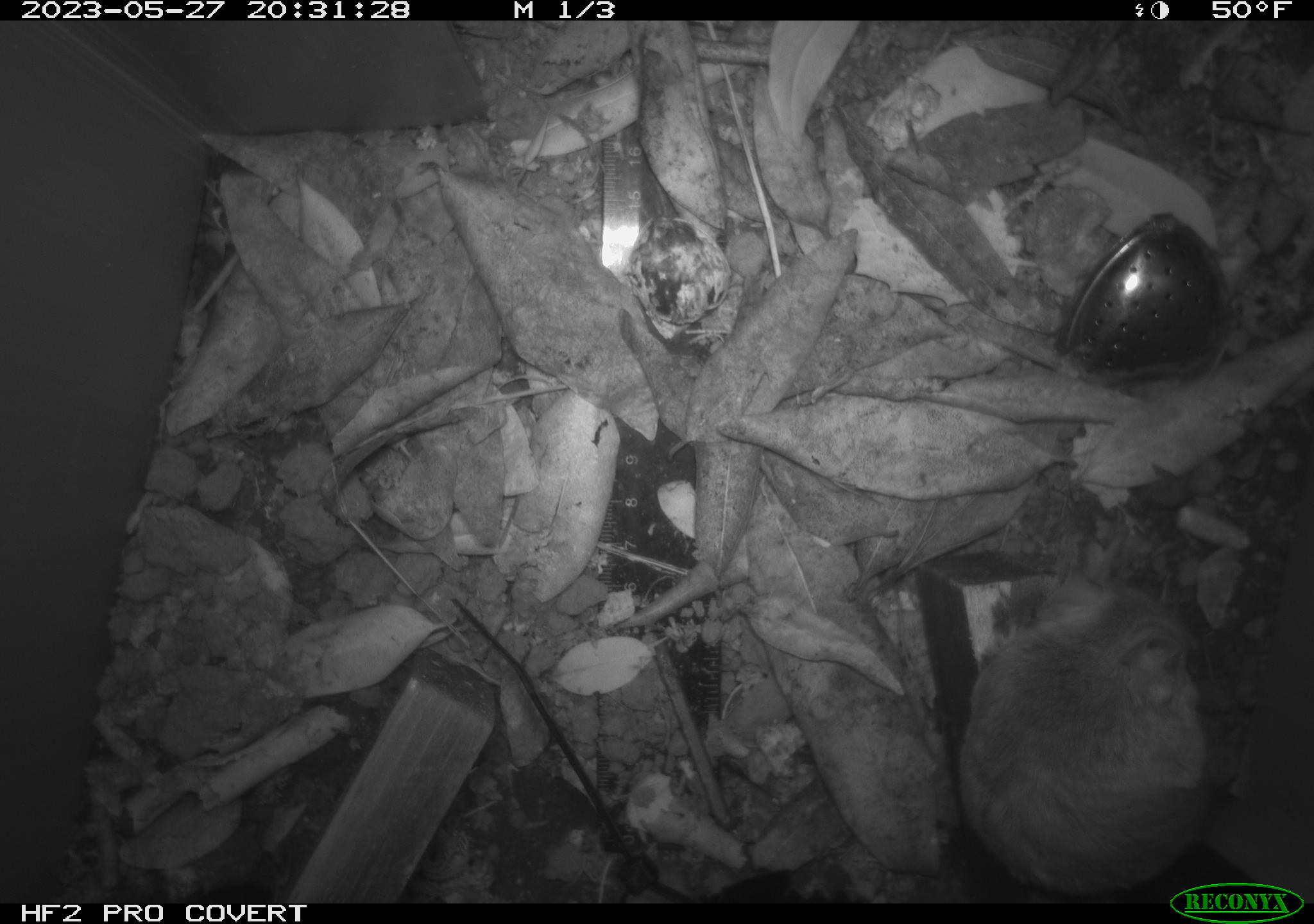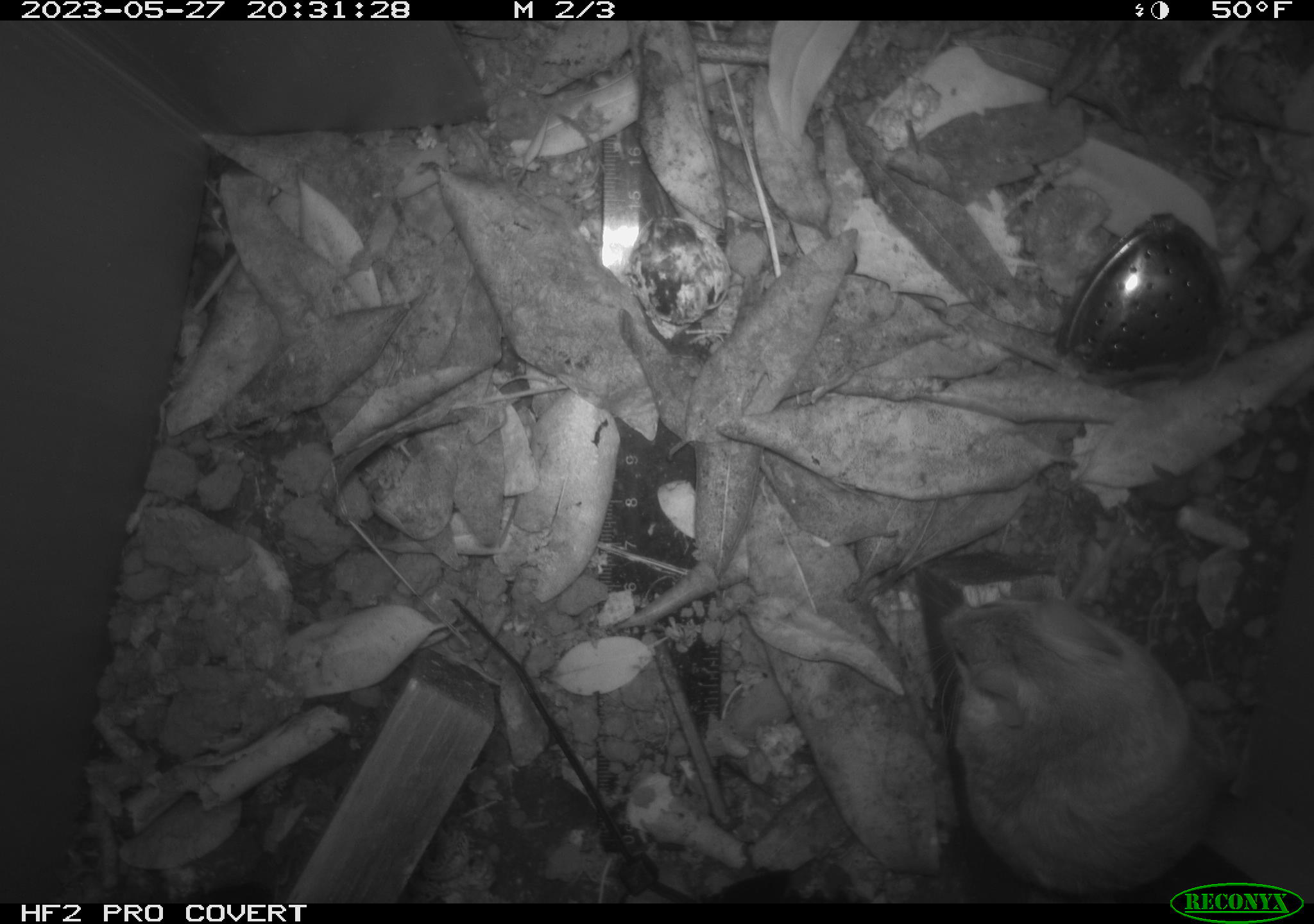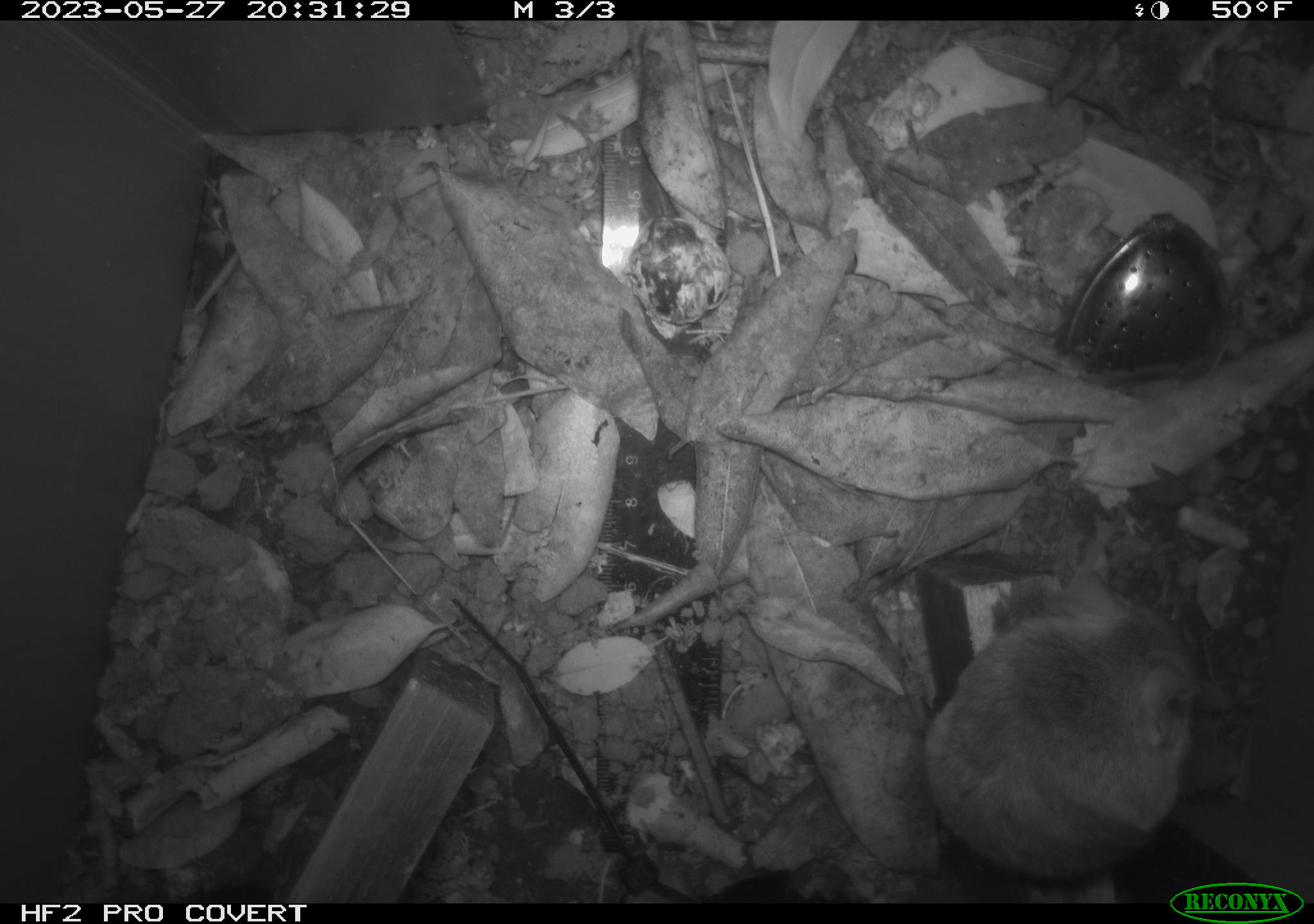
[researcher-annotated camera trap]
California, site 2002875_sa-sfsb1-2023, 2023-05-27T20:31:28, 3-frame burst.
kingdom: Animalia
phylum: Chordata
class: Mammalia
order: Rodentia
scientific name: Rodentia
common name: mouse species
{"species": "mouse species (Rodentia)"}